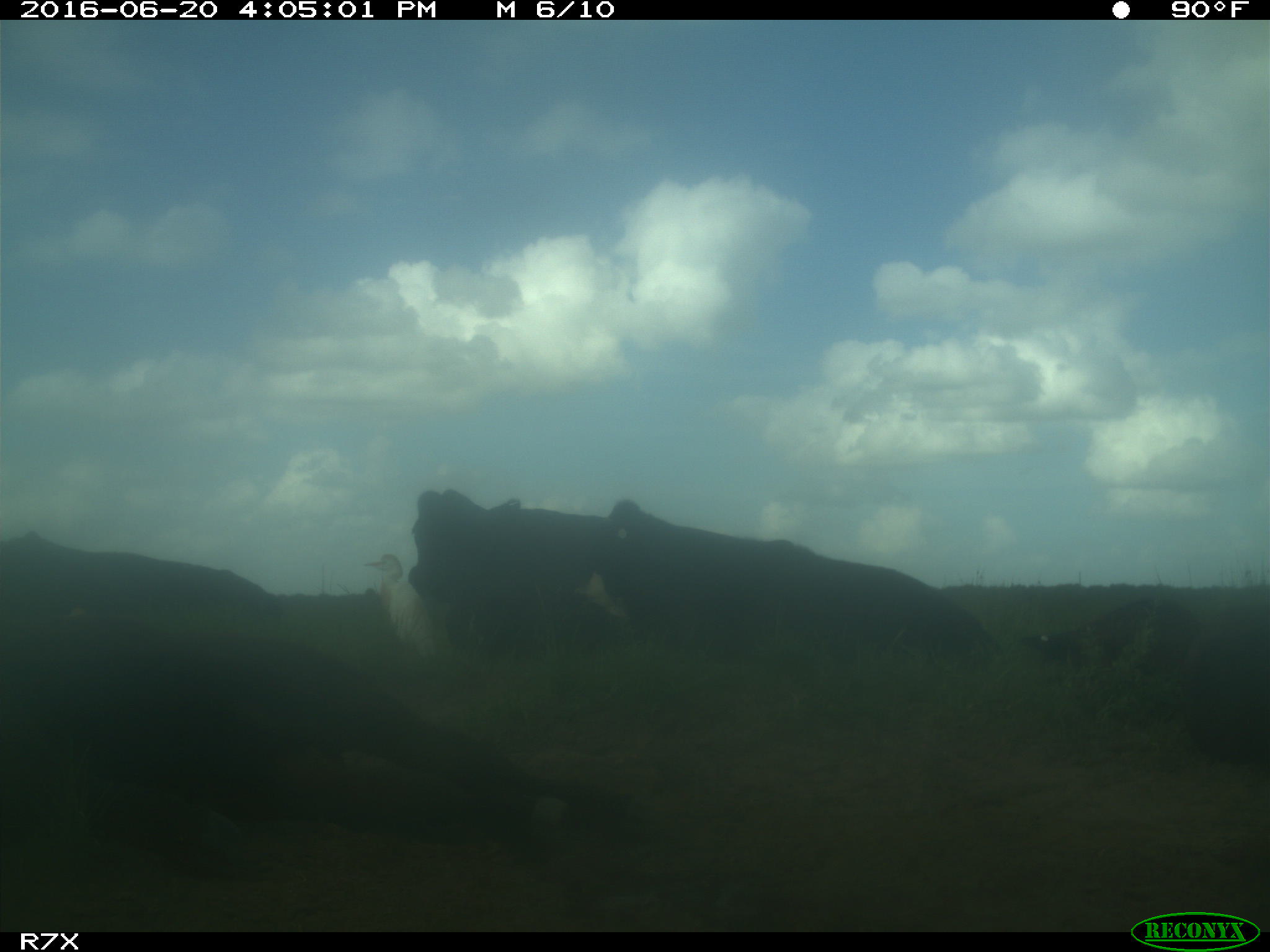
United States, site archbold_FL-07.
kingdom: Animalia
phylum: Chordata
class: Mammalia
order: Artiodactyla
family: Bovidae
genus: Bos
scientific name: Bos taurus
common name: domestic cow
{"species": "Bos taurus (domestic cow)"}